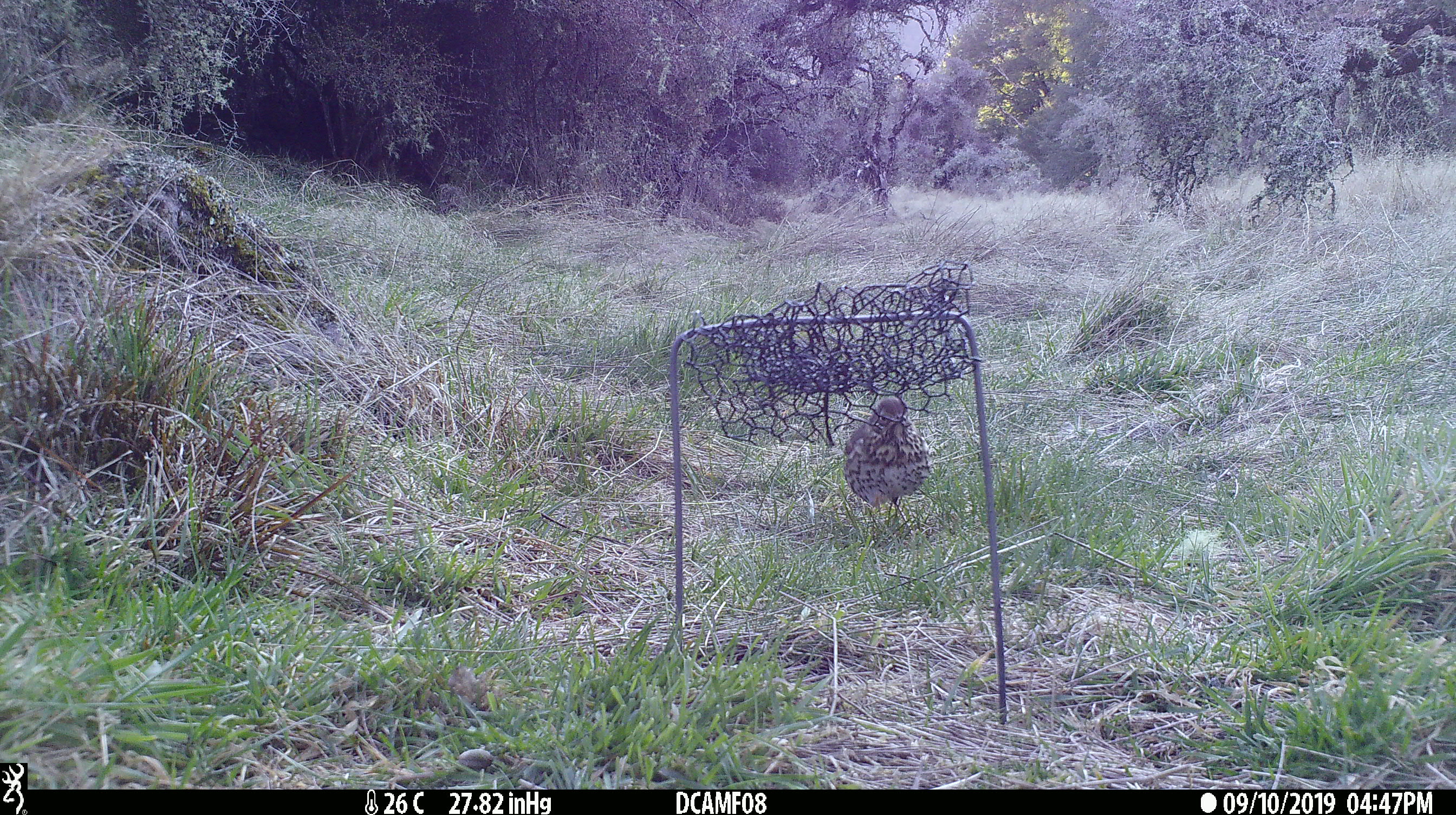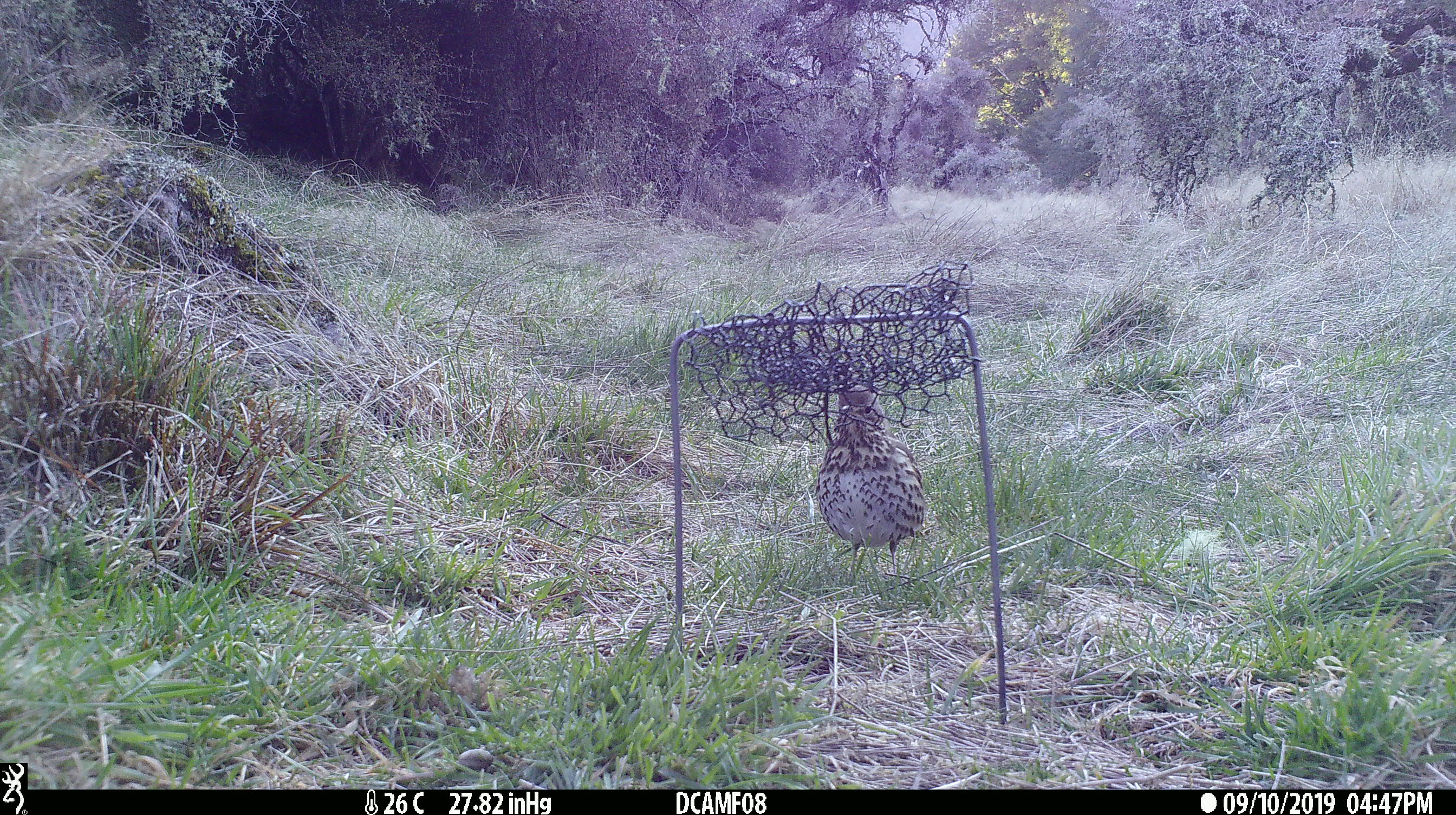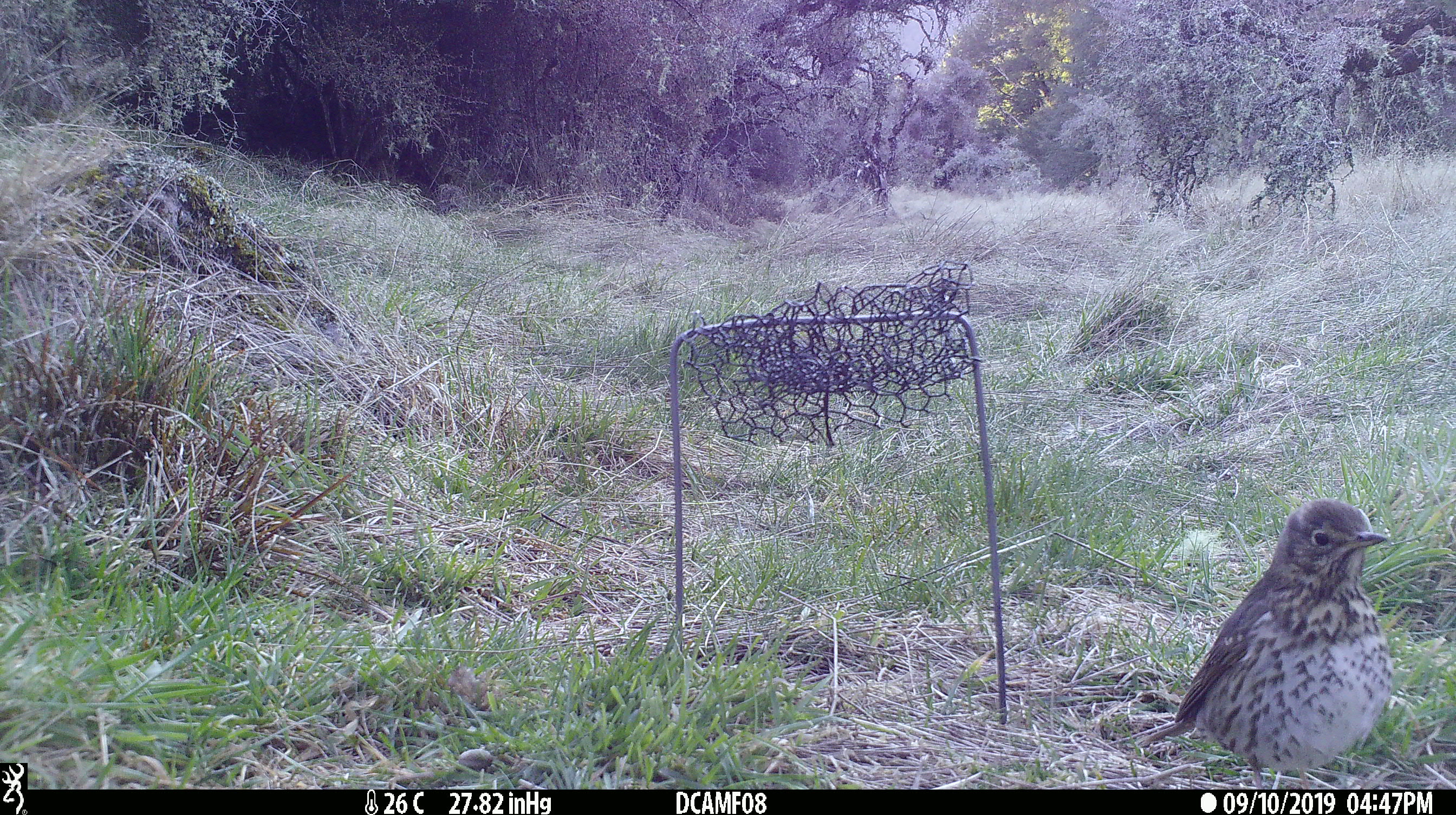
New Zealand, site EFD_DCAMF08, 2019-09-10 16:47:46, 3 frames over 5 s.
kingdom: Animalia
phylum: Chordata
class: Aves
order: Passeriformes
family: Turdidae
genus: Turdus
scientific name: Turdus philomelos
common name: song thrush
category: thrush